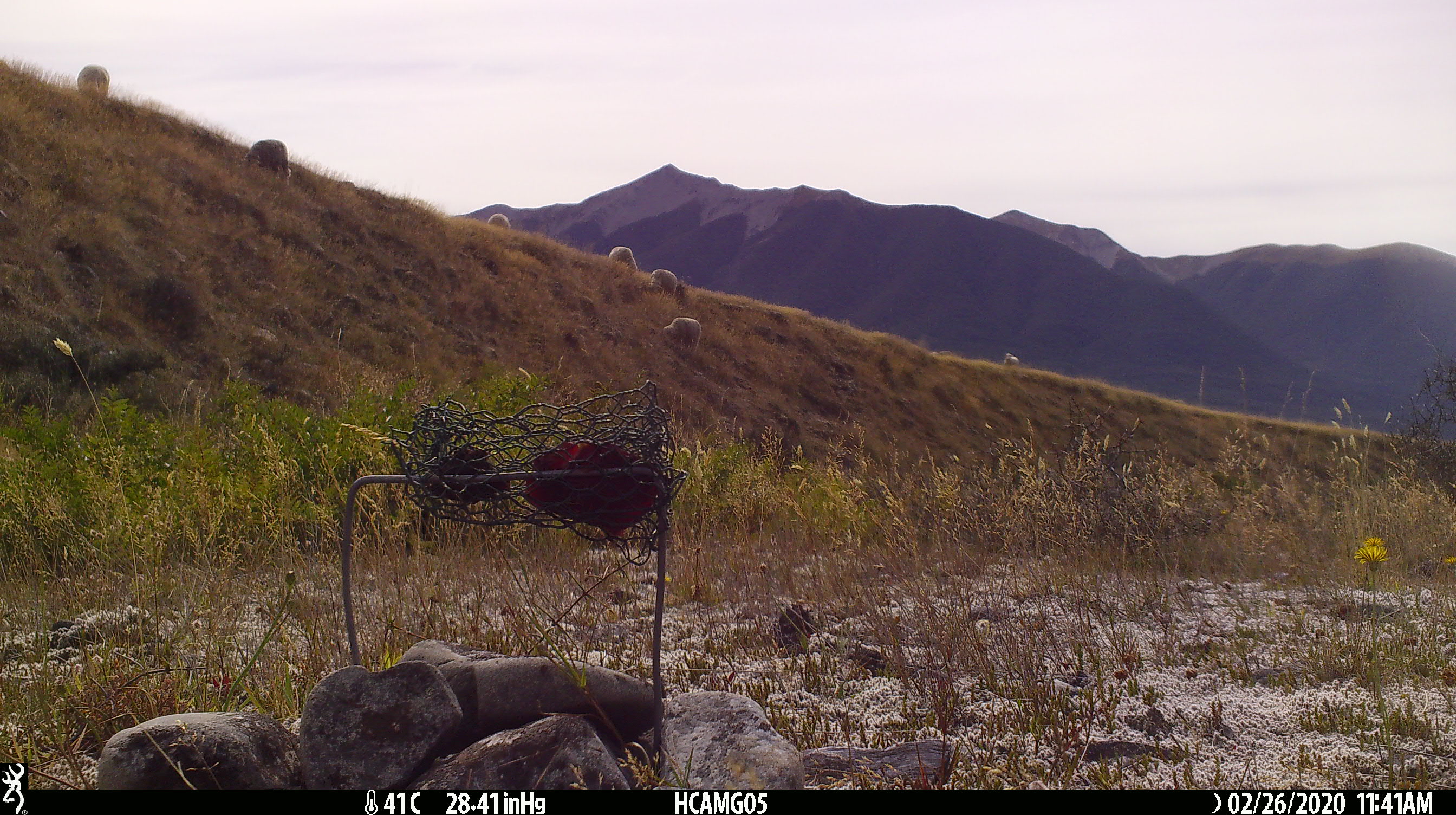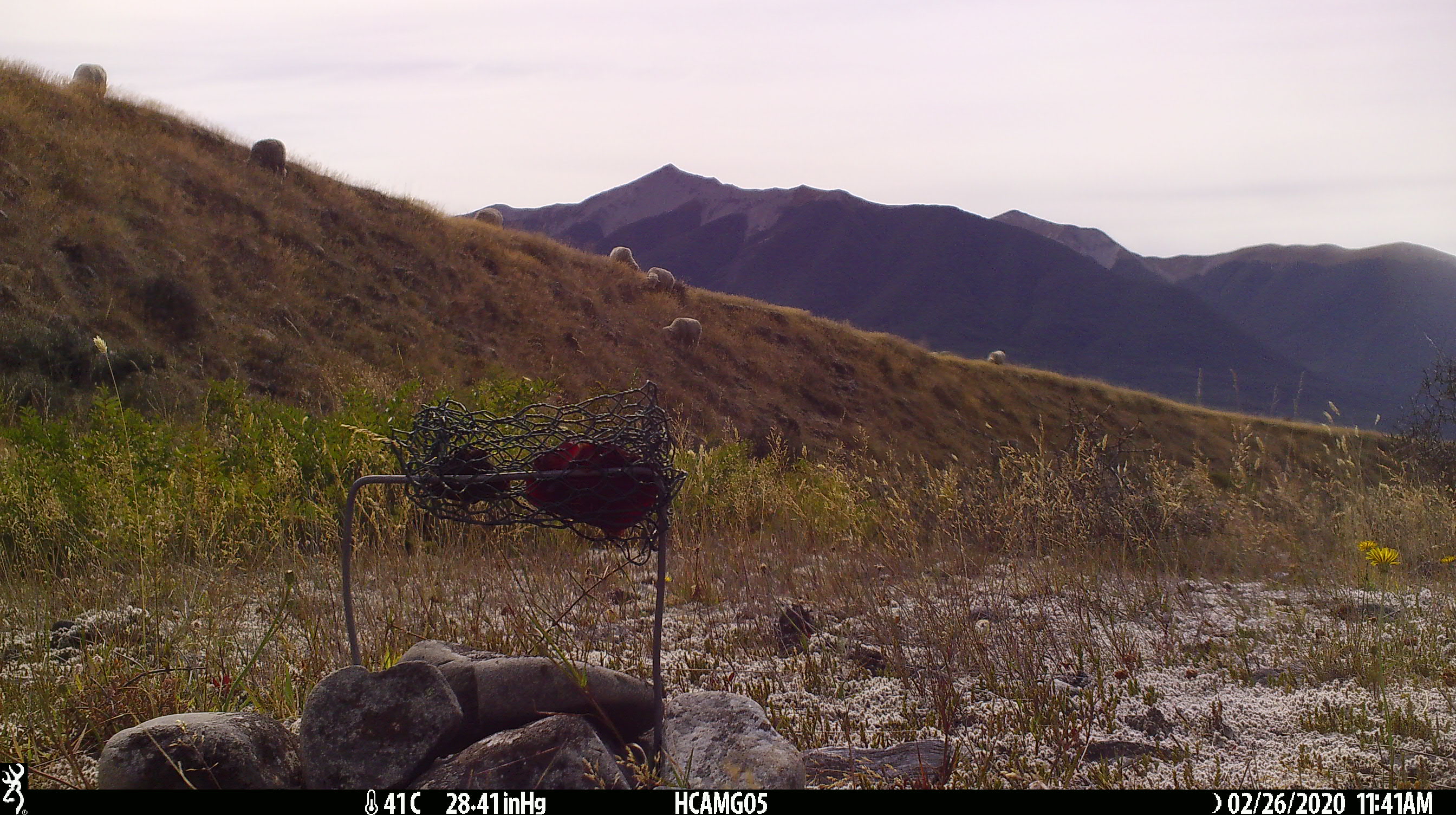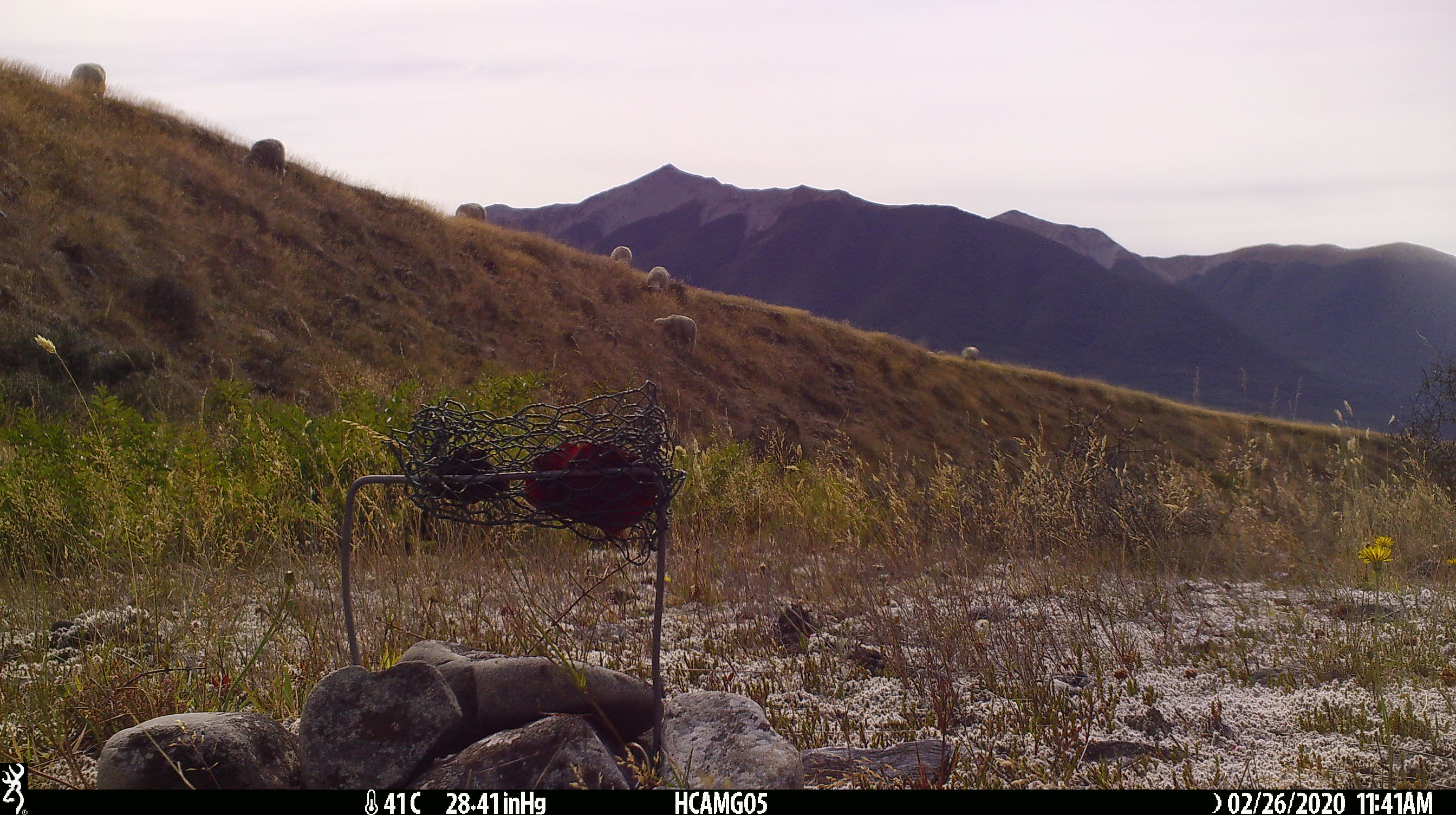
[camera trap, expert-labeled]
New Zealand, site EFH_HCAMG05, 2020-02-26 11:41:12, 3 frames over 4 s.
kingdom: Animalia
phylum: Chordata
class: Mammalia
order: Artiodactyla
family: Bovidae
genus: Ovis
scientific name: Ovis aries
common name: domestic sheep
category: sheep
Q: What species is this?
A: Sheep (domestic sheep) (Ovis aries).